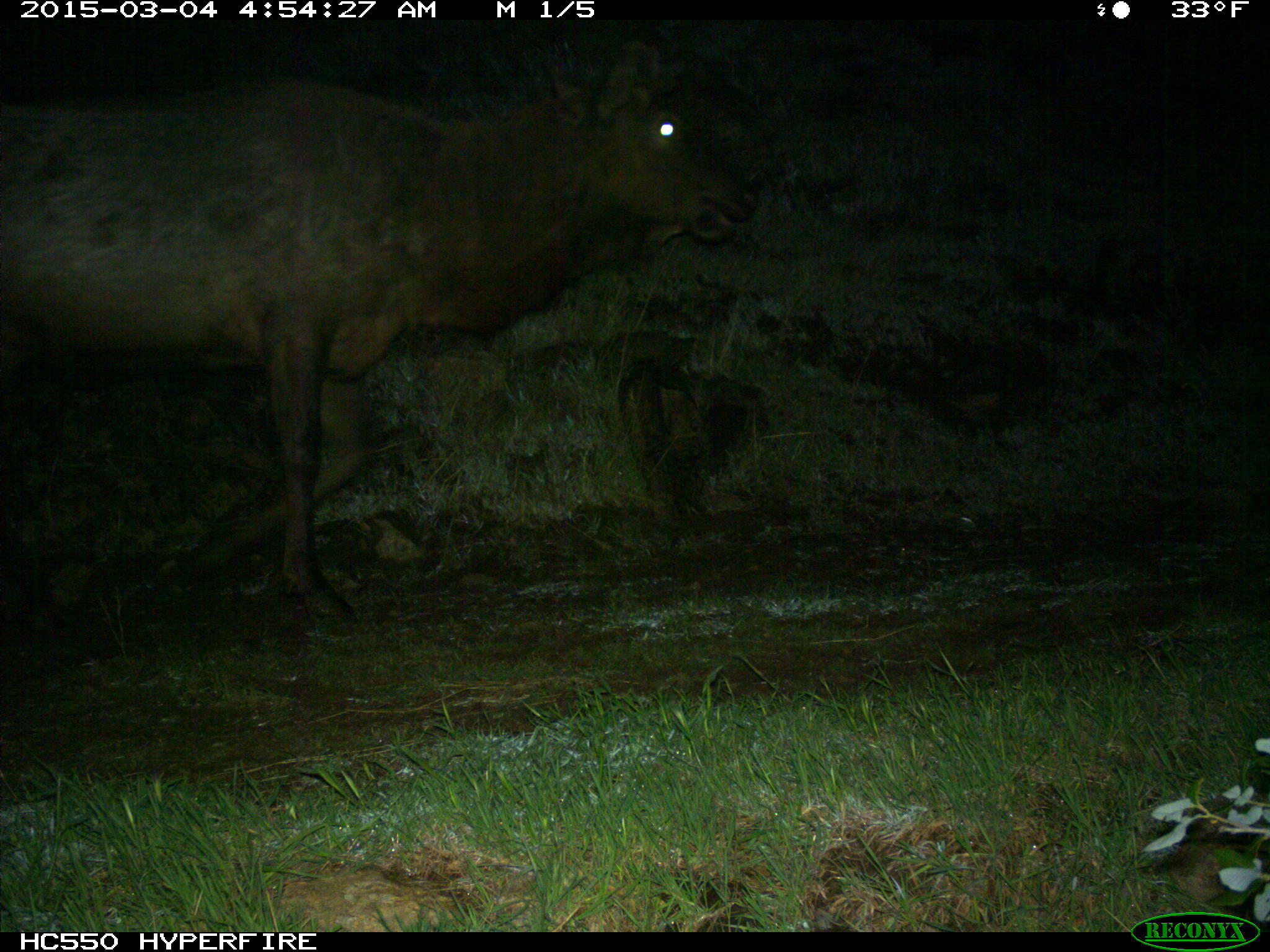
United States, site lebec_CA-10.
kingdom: Animalia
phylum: Chordata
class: Mammalia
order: Artiodactyla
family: Cervidae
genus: Cervus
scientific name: Cervus canadensis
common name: elk